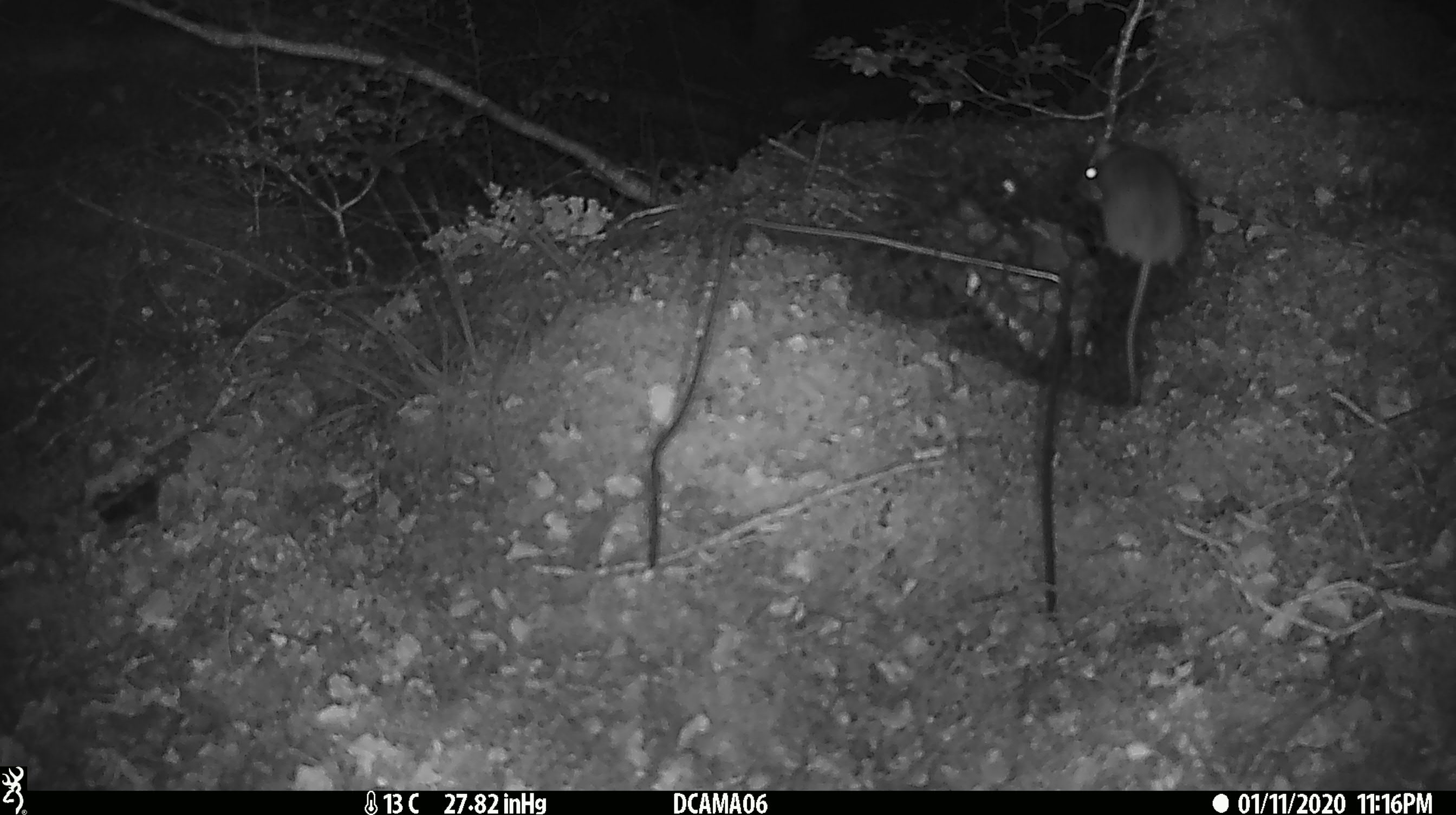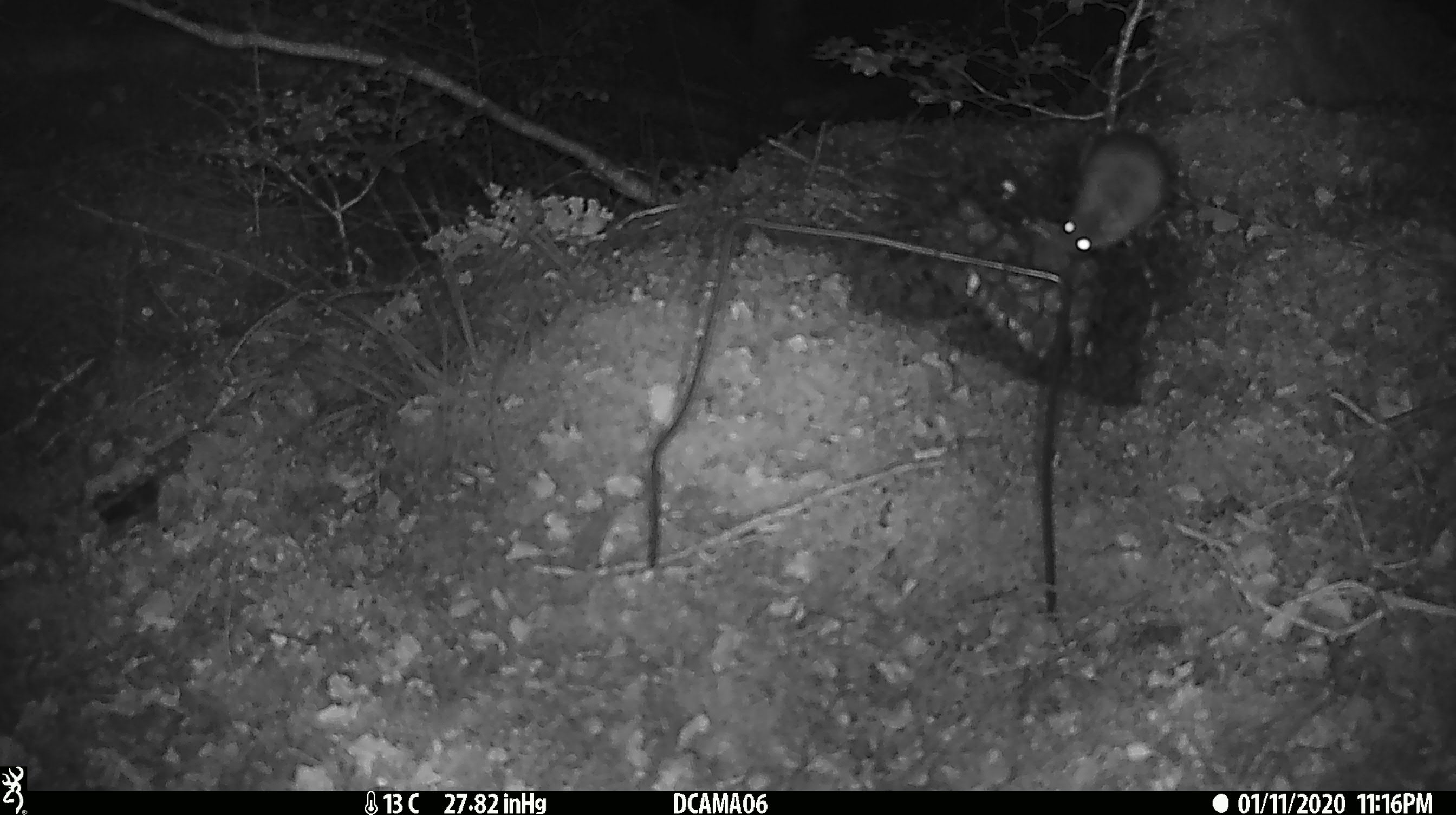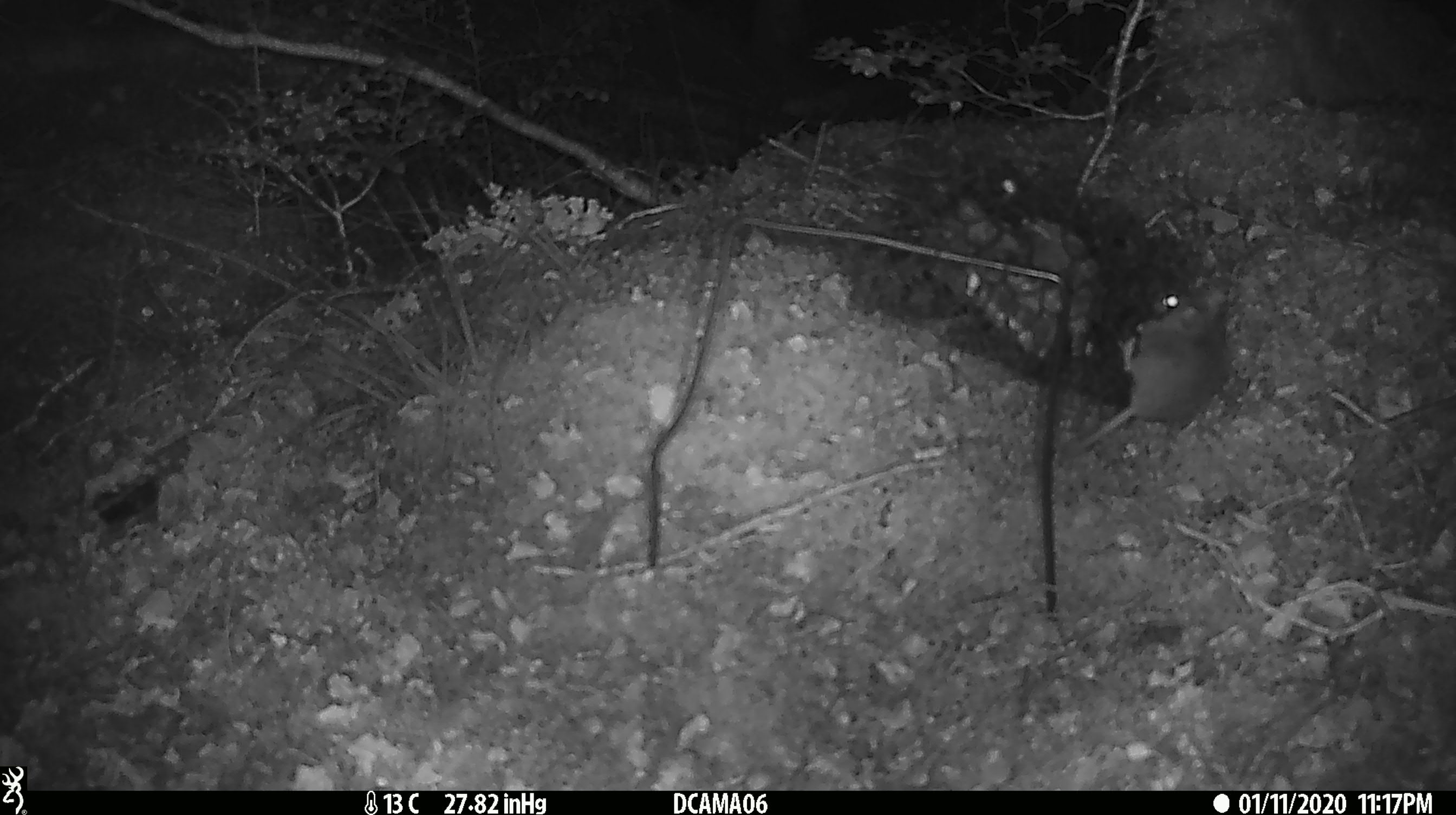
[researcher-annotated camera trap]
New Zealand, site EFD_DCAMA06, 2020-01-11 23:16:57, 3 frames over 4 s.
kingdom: Animalia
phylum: Chordata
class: Mammalia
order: Rodentia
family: Muridae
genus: Mus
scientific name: Mus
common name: mouse